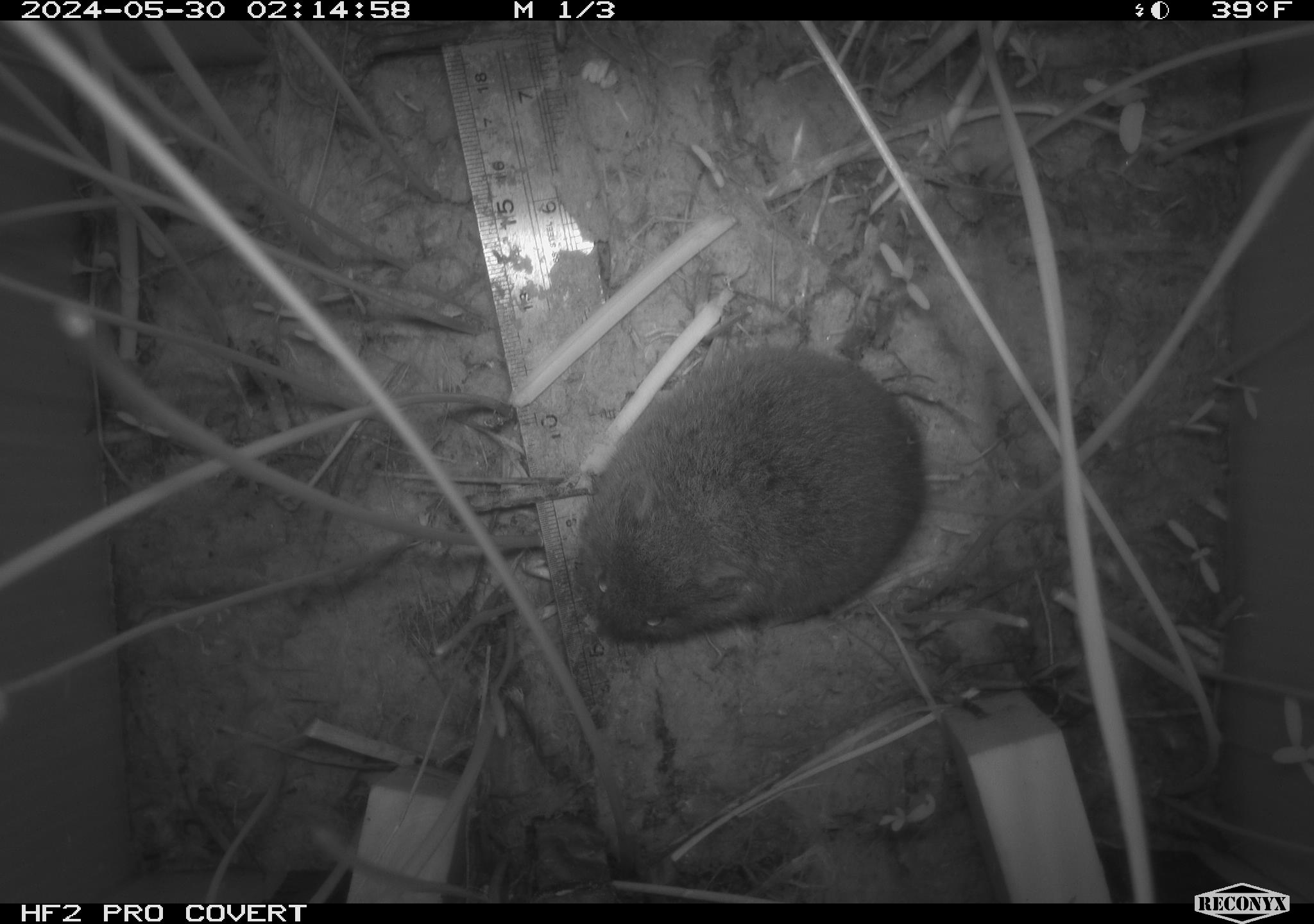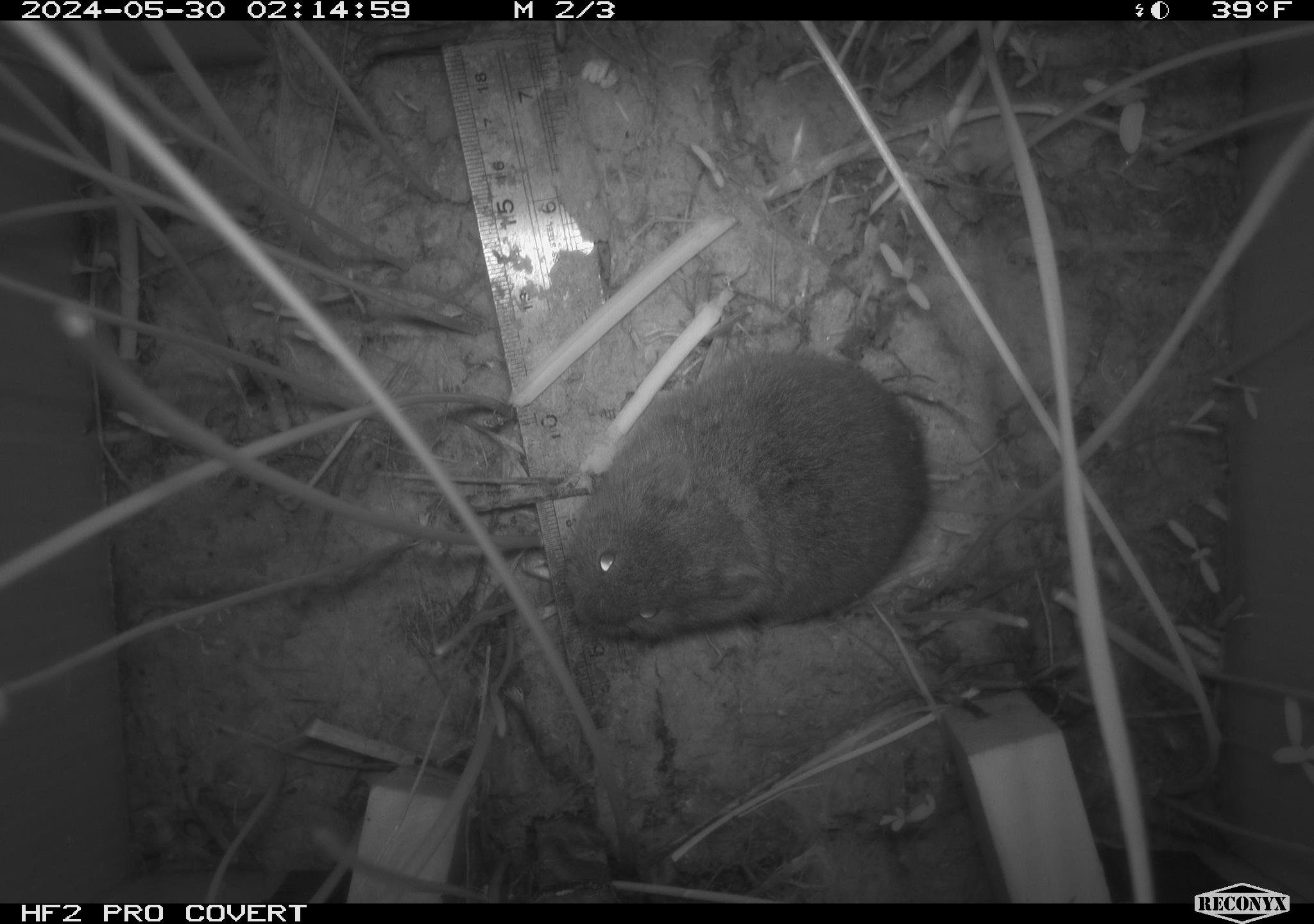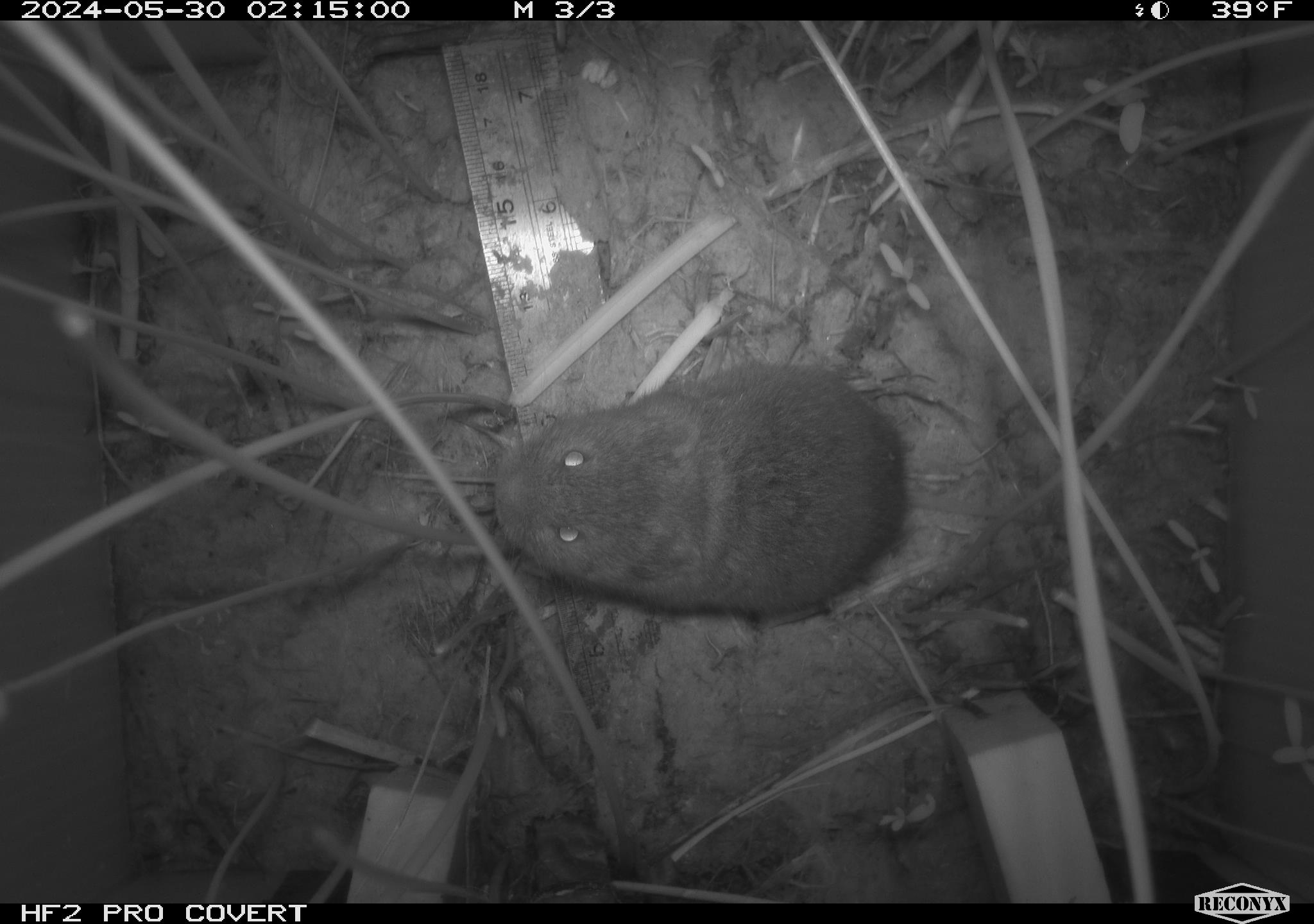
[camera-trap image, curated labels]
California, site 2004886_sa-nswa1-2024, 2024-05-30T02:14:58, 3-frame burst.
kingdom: Animalia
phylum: Chordata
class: Mammalia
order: Rodentia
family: Cricetidae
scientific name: Arvicolinae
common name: voles, lemmings, and muskrats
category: arvicolinae subfamily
Arvicolinae subfamily (voles, lemmings, and muskrats) (Arvicolinae).